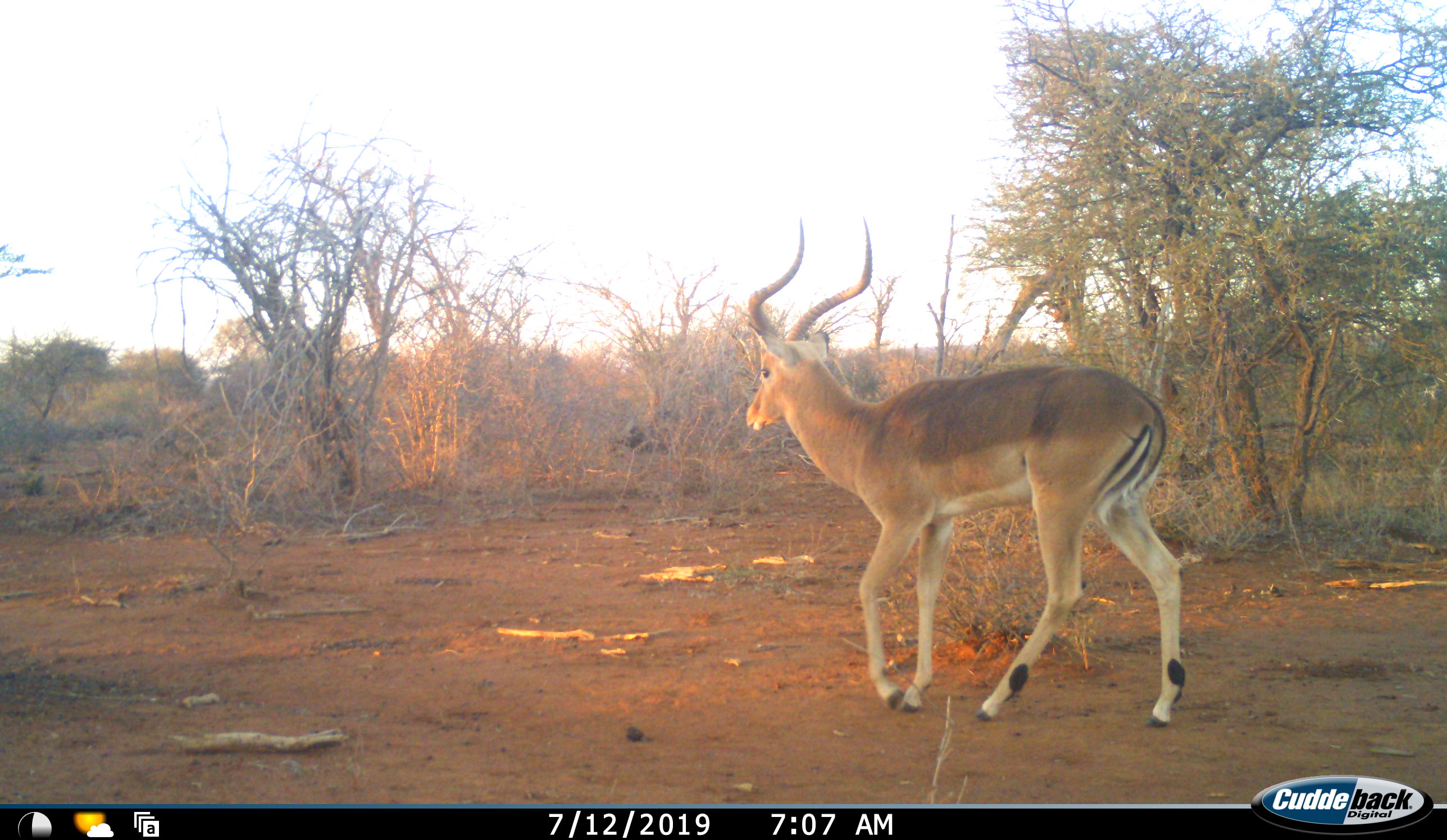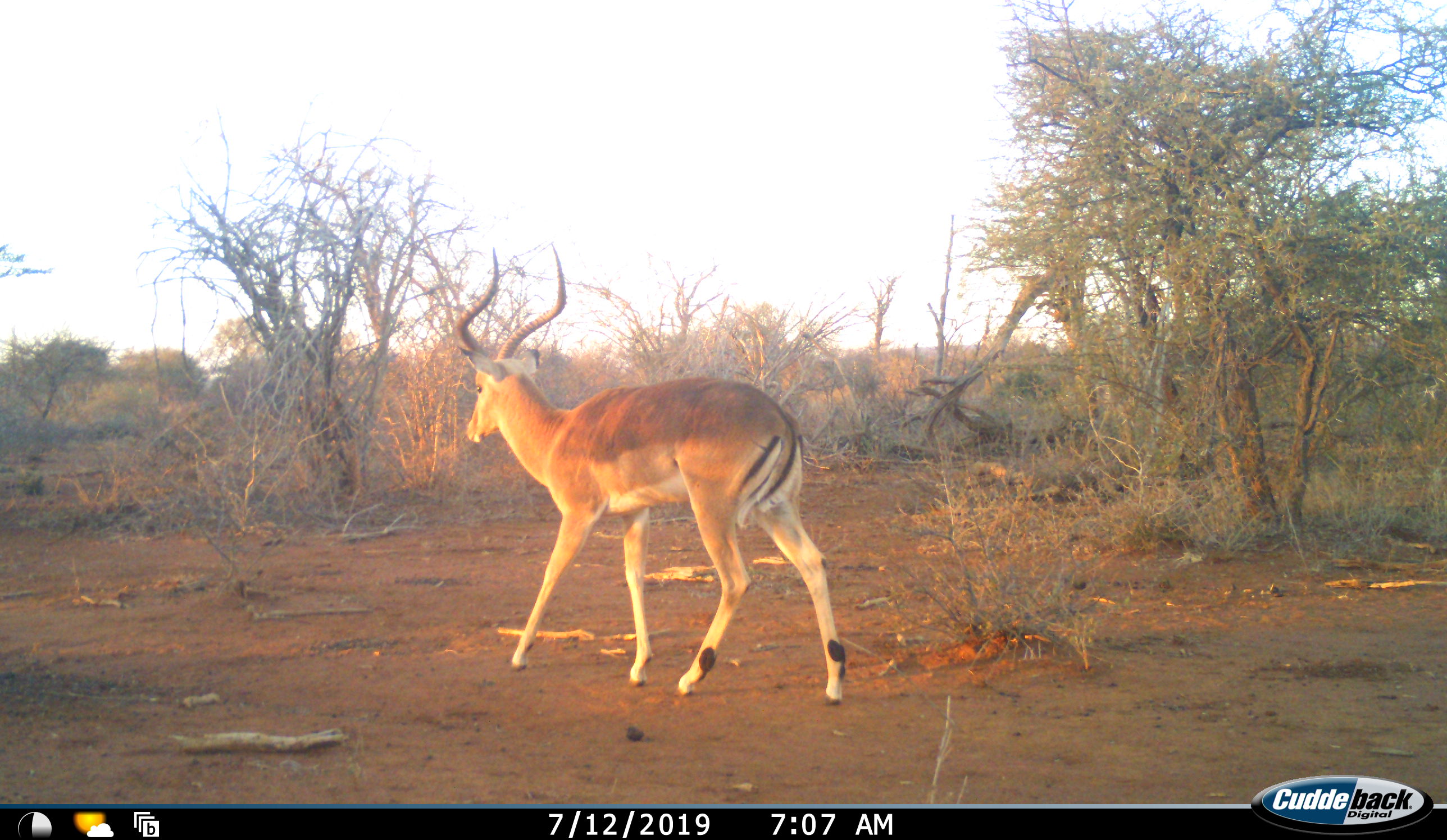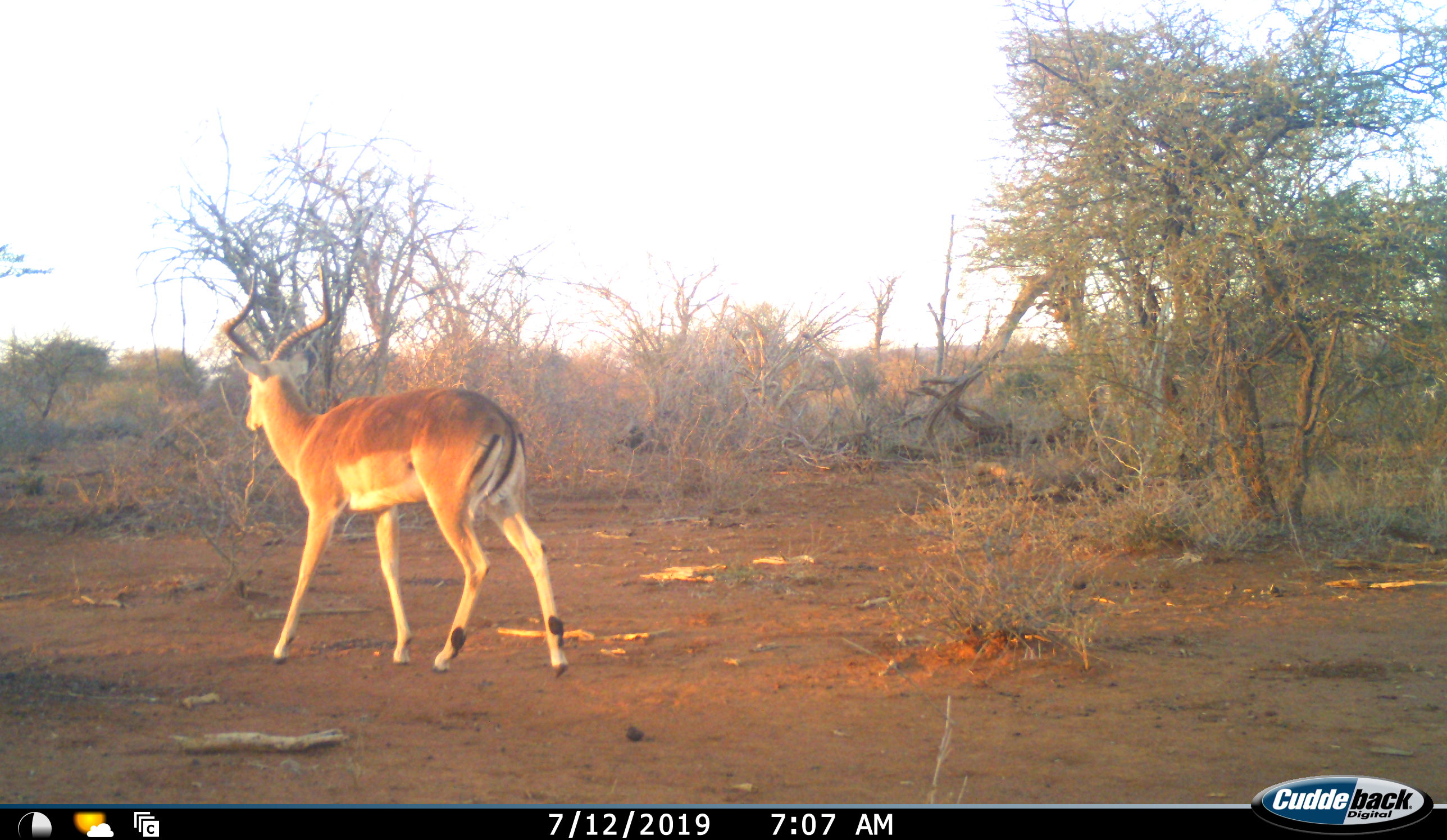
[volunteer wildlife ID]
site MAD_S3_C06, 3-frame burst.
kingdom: Animalia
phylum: Chordata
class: Mammalia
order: Artiodactyla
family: Bovidae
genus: Aepyceros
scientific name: Aepyceros melampus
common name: impala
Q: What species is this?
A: Impala (Aepyceros melampus).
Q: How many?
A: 1.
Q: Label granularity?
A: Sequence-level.